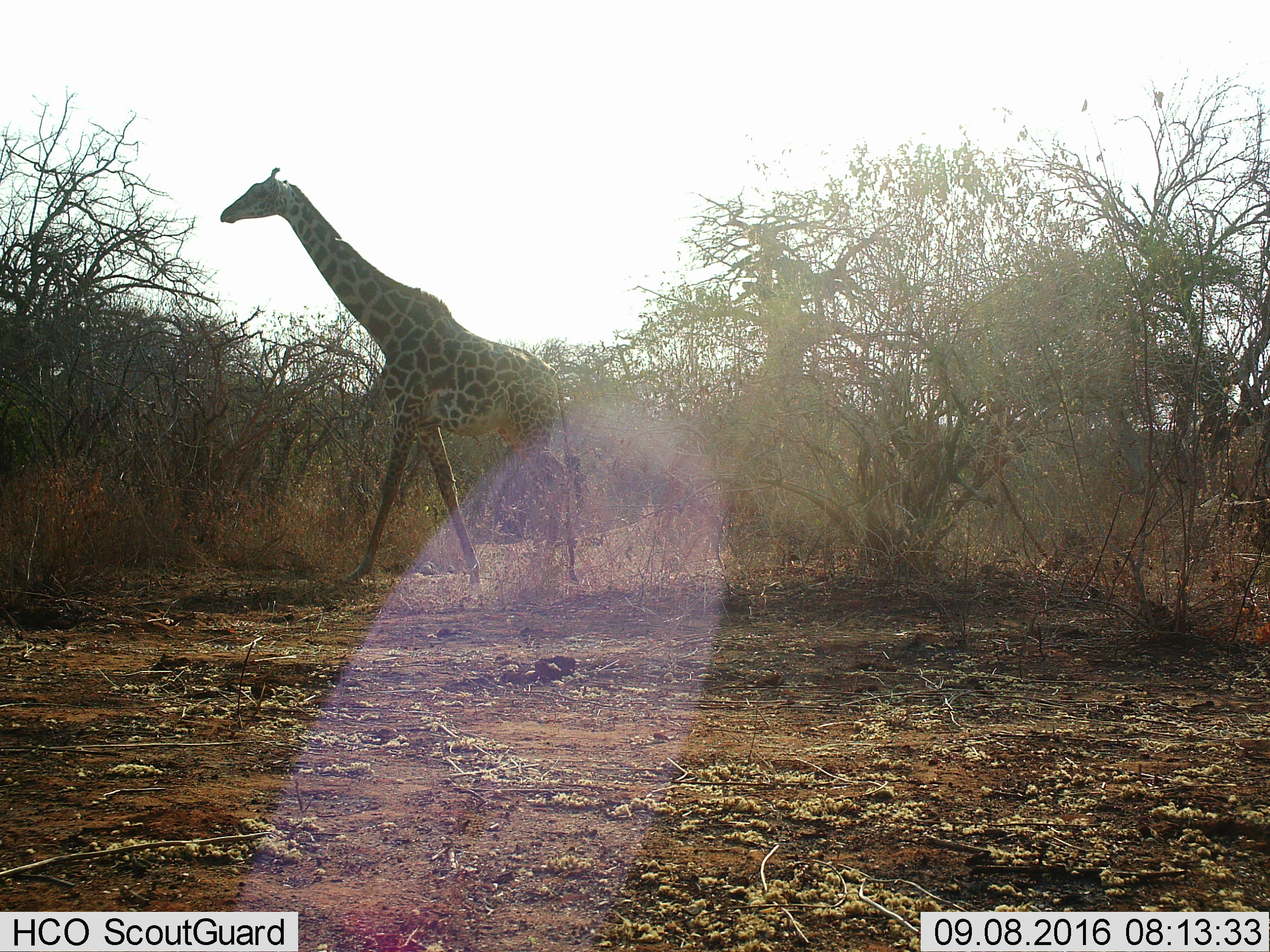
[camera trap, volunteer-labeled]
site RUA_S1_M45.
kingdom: Animalia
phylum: Chordata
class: Mammalia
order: Artiodactyla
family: Giraffidae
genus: Giraffa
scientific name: Giraffa camelopardalis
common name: giraffe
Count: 1.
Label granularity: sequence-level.